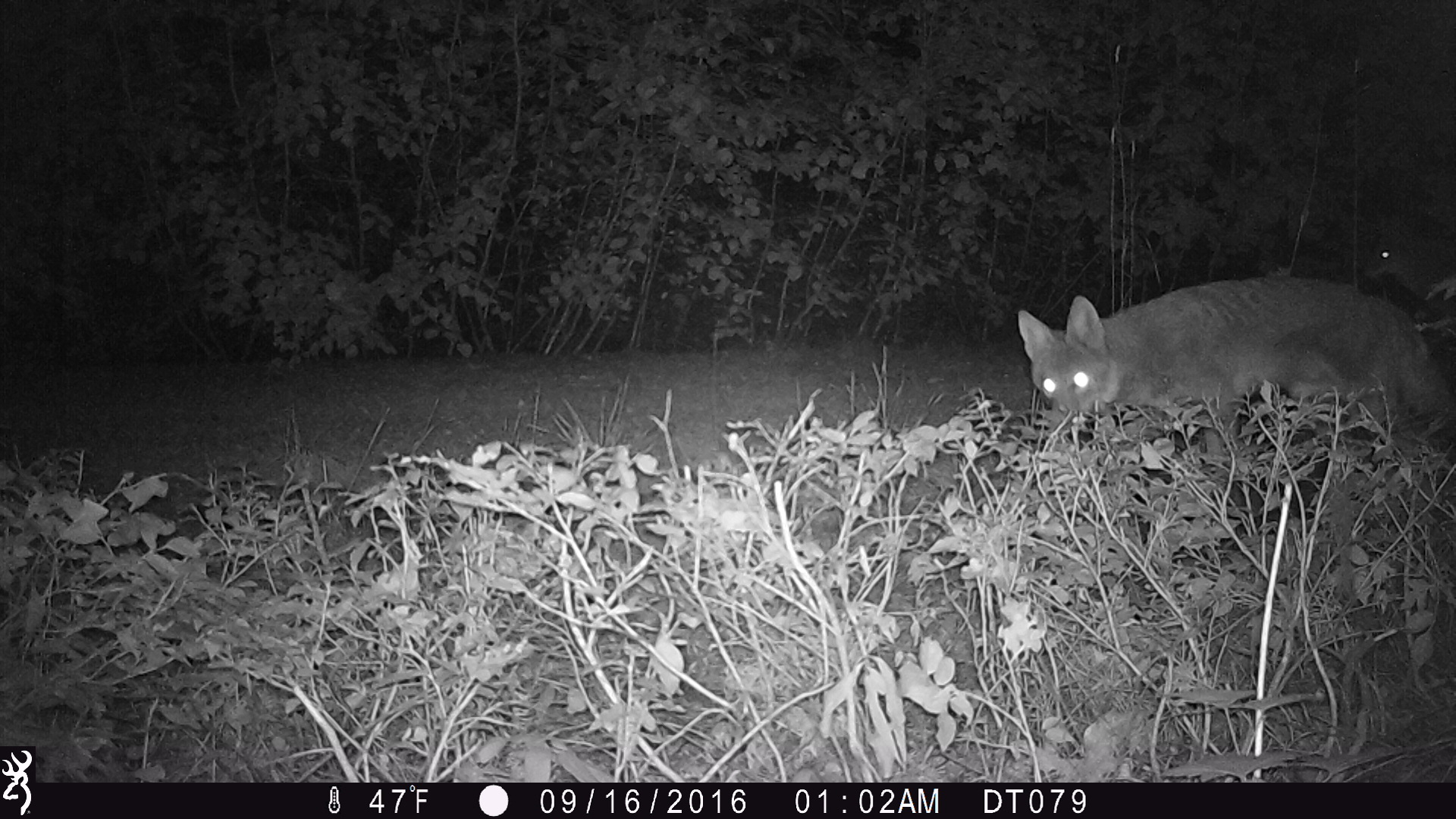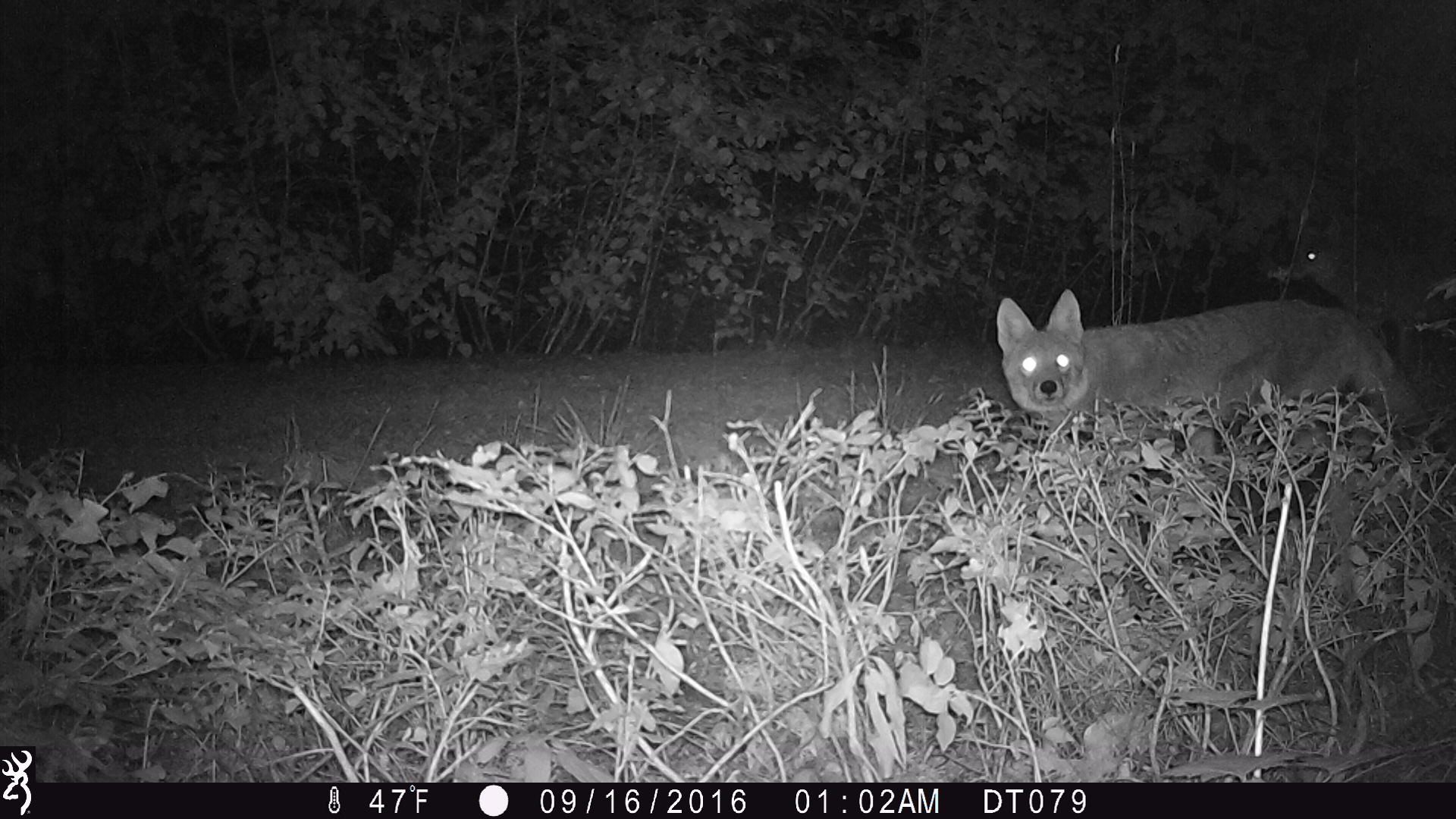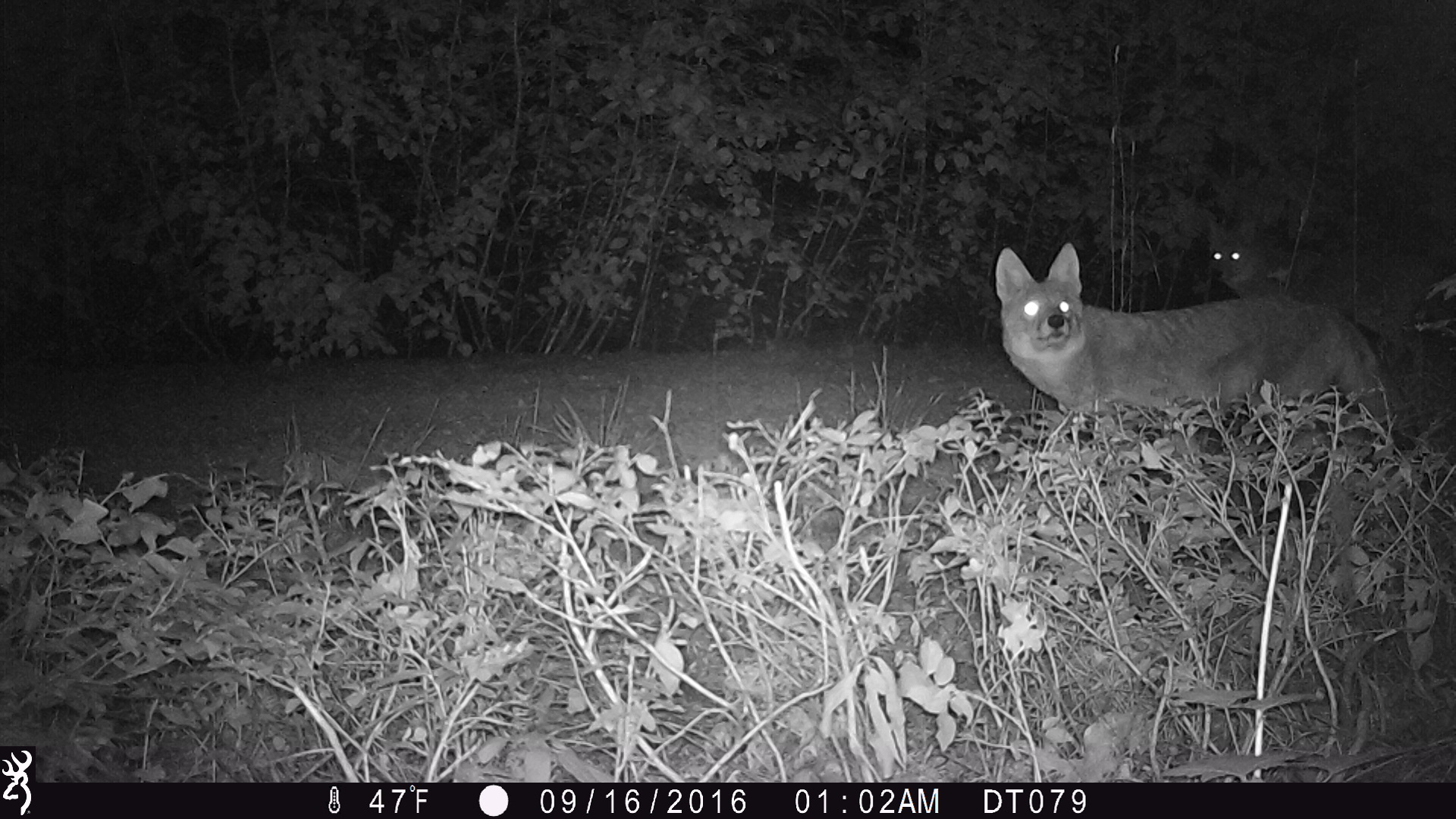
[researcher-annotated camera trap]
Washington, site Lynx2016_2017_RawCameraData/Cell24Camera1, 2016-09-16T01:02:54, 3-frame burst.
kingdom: Animalia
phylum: Chordata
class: Mammalia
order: Carnivora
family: Canidae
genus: Canis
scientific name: Canis latrans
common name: coyote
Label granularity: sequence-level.